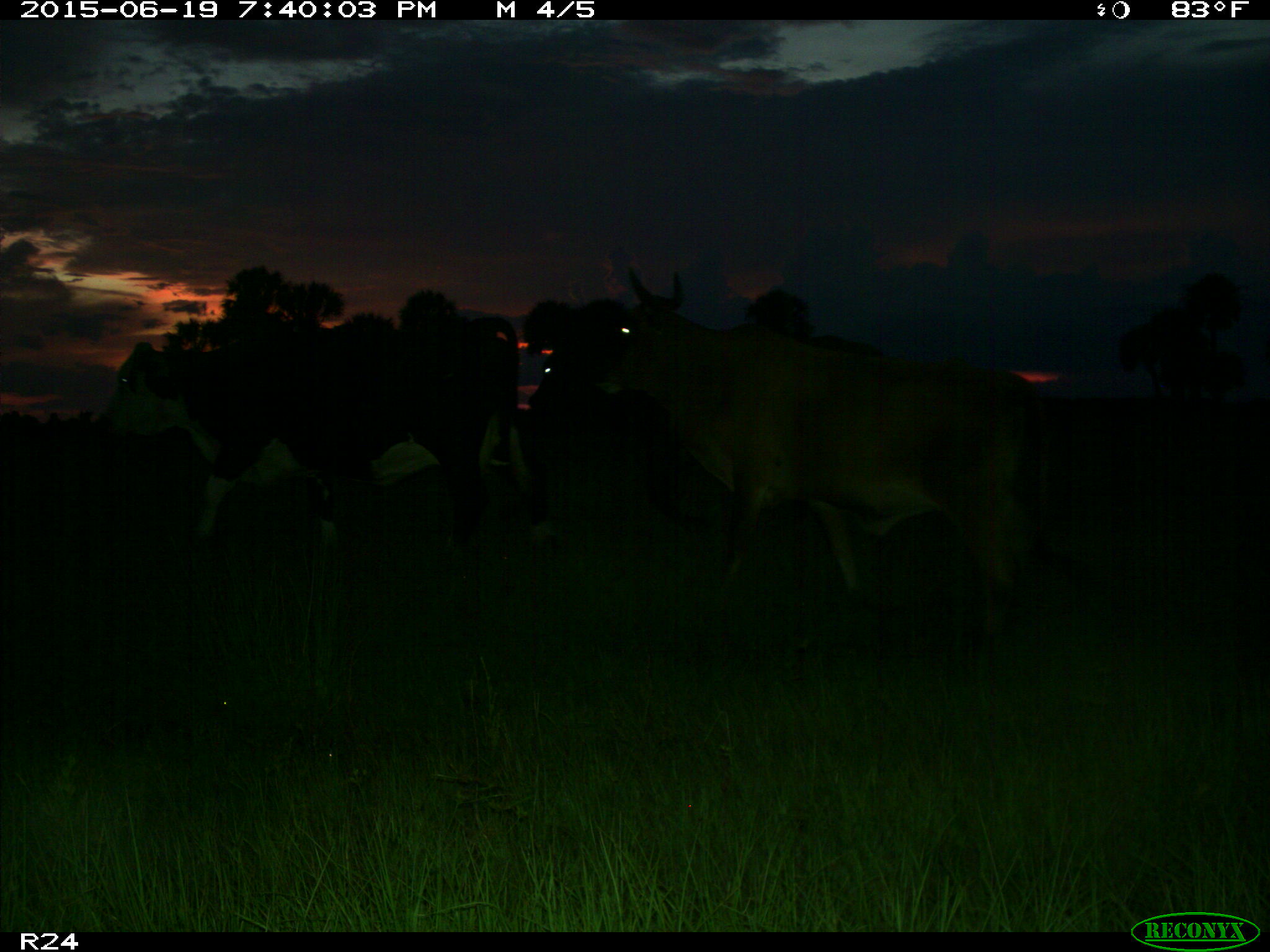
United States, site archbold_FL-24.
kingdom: Animalia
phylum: Chordata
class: Mammalia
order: Artiodactyla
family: Bovidae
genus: Bos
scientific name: Bos taurus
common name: domestic cow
Bos taurus (domestic cow).